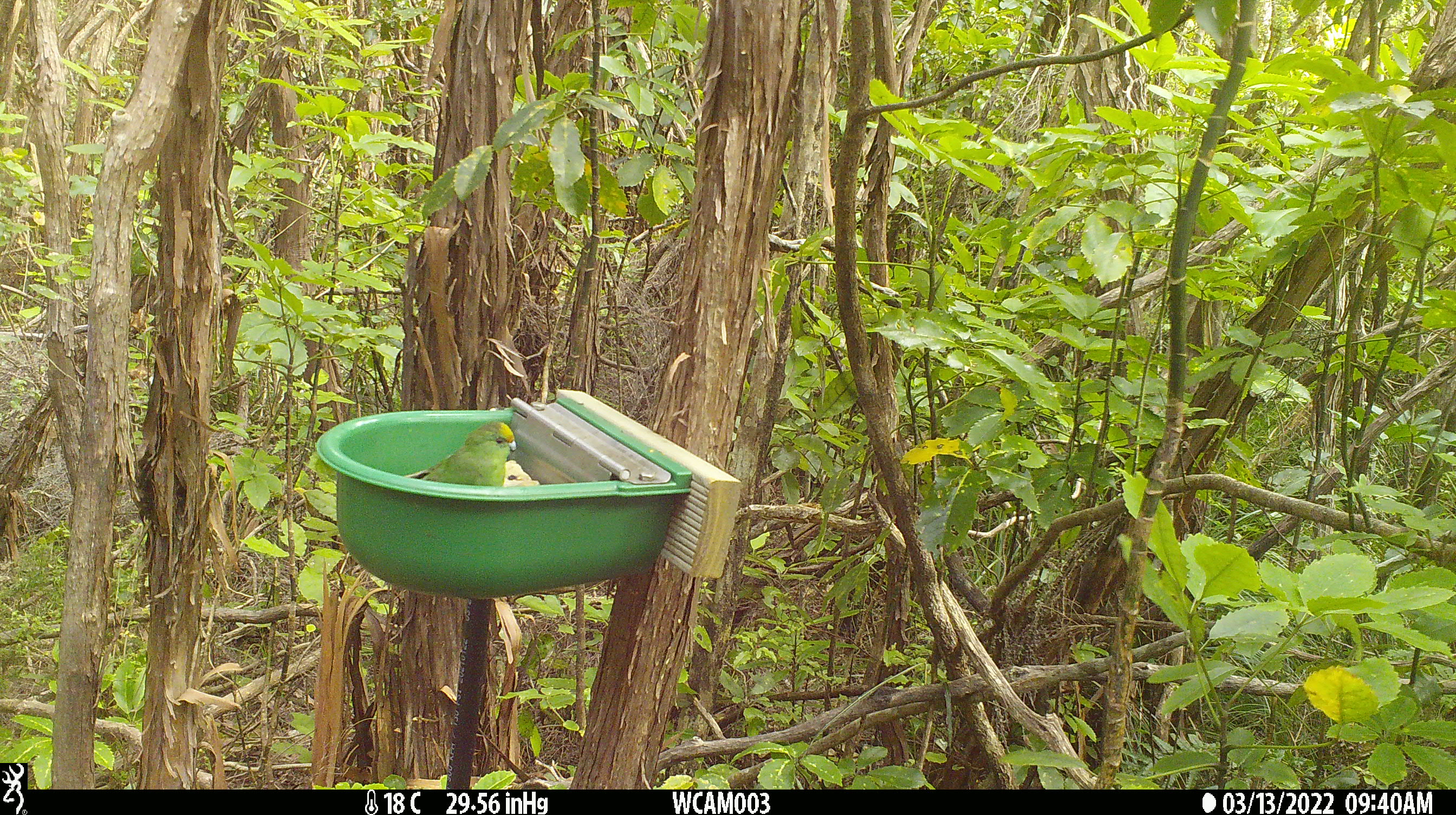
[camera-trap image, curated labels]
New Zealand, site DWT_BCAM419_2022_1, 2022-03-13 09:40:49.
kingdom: Animalia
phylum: Chordata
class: Aves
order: Psittaciformes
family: Psittaculidae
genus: Cyanoramphus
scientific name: Cyanoramphus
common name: parakeet